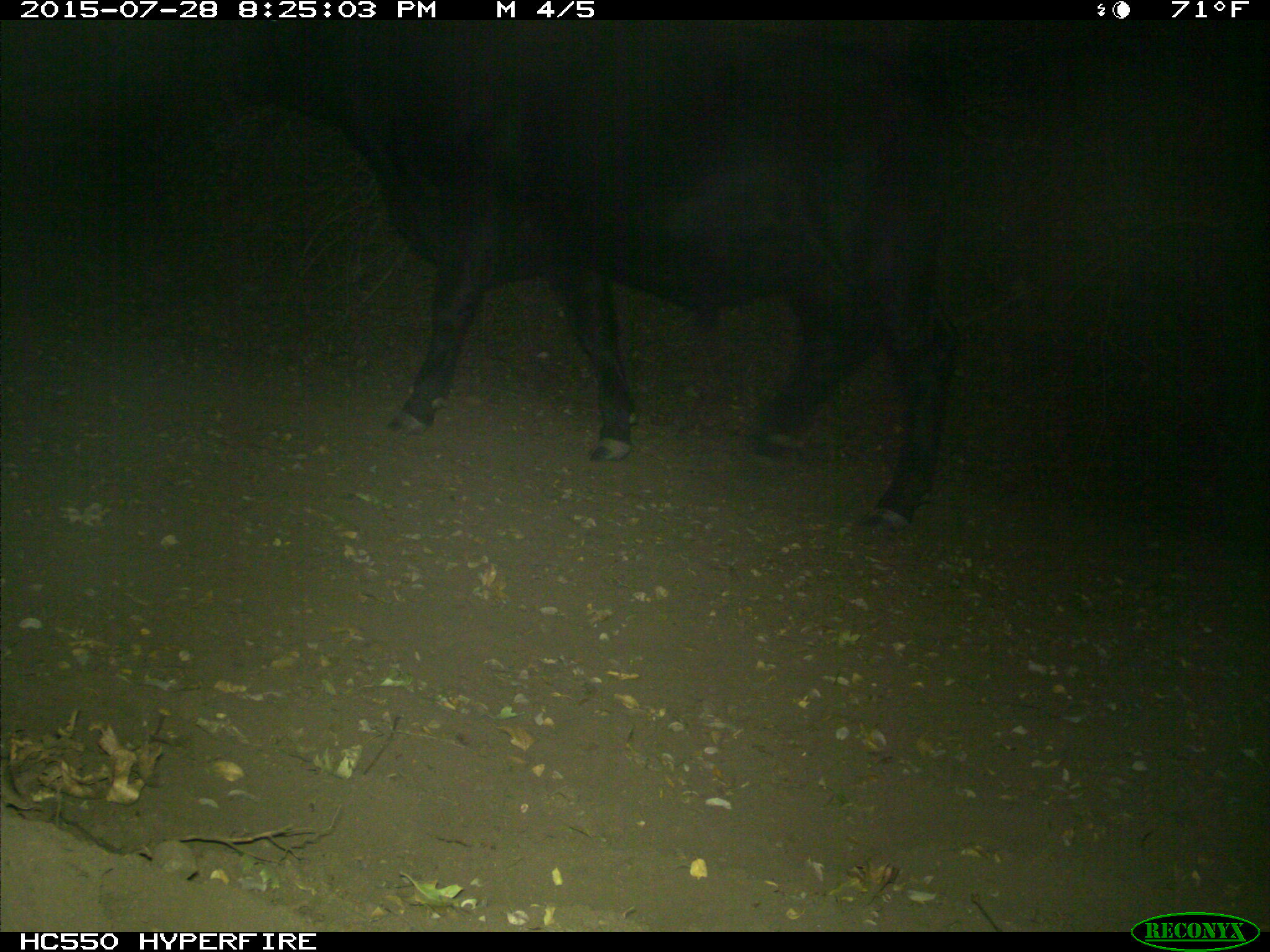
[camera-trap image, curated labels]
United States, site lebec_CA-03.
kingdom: Animalia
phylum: Chordata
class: Mammalia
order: Artiodactyla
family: Bovidae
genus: Bos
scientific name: Bos taurus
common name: domestic cow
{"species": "Bos taurus (domestic cow)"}